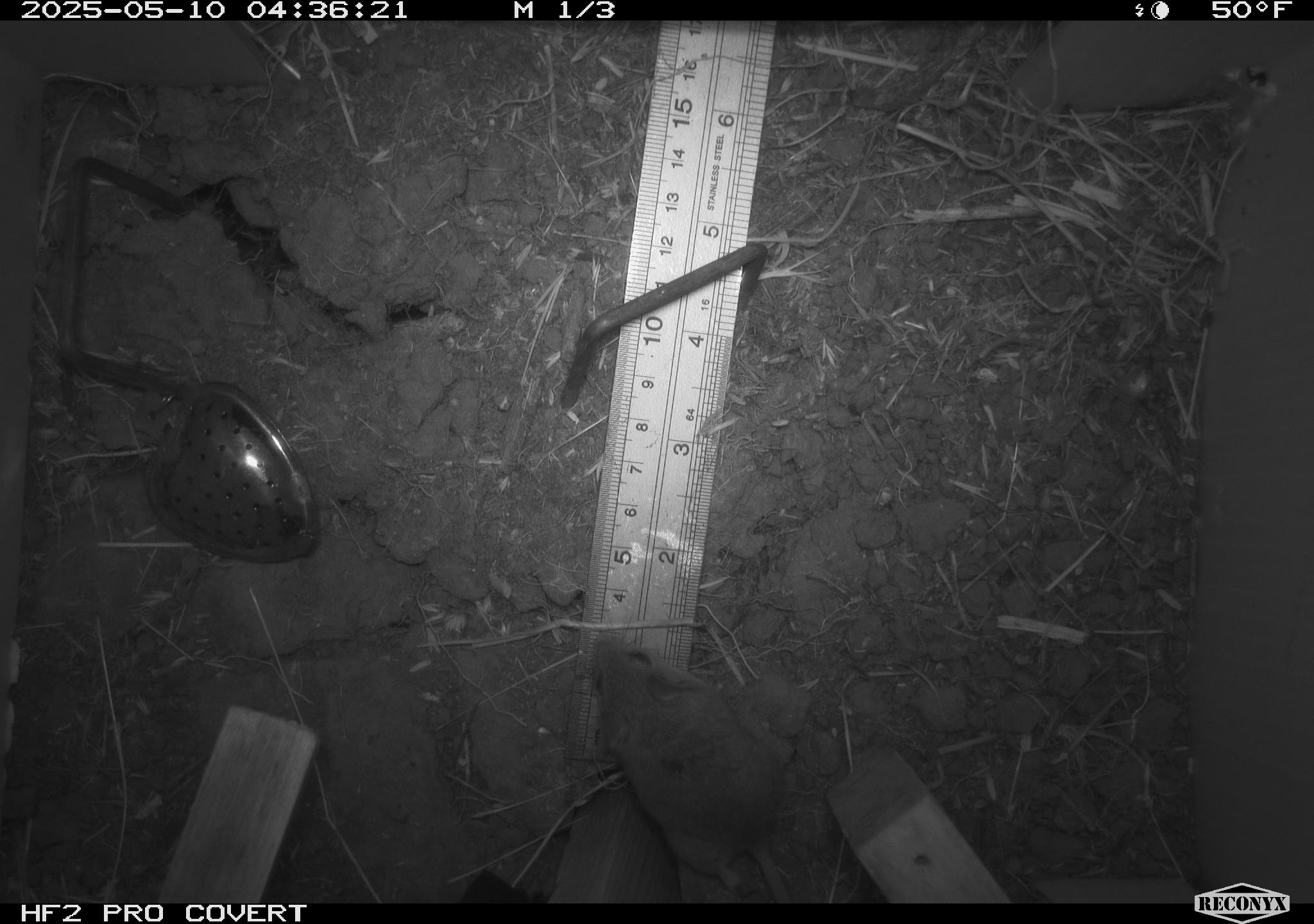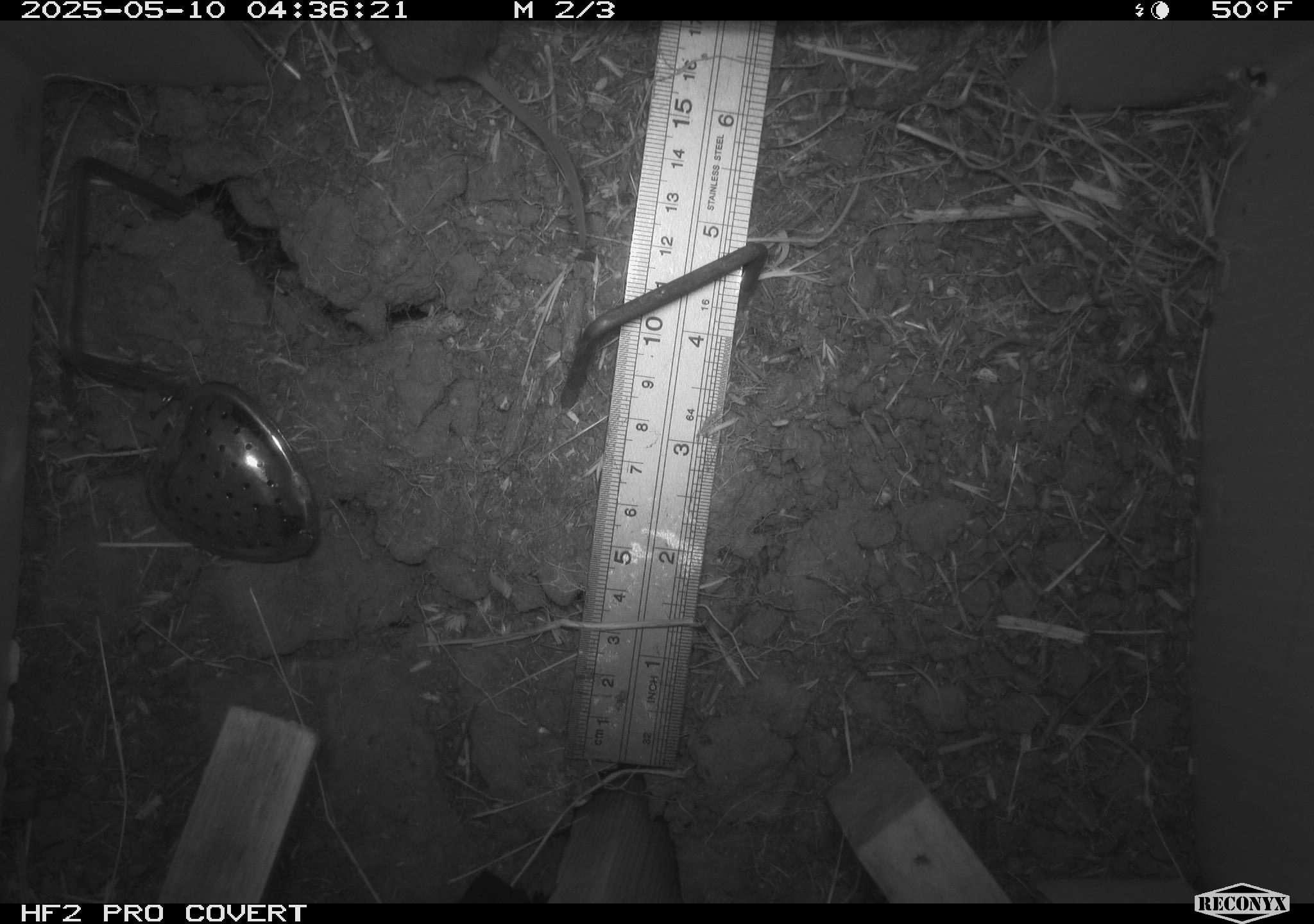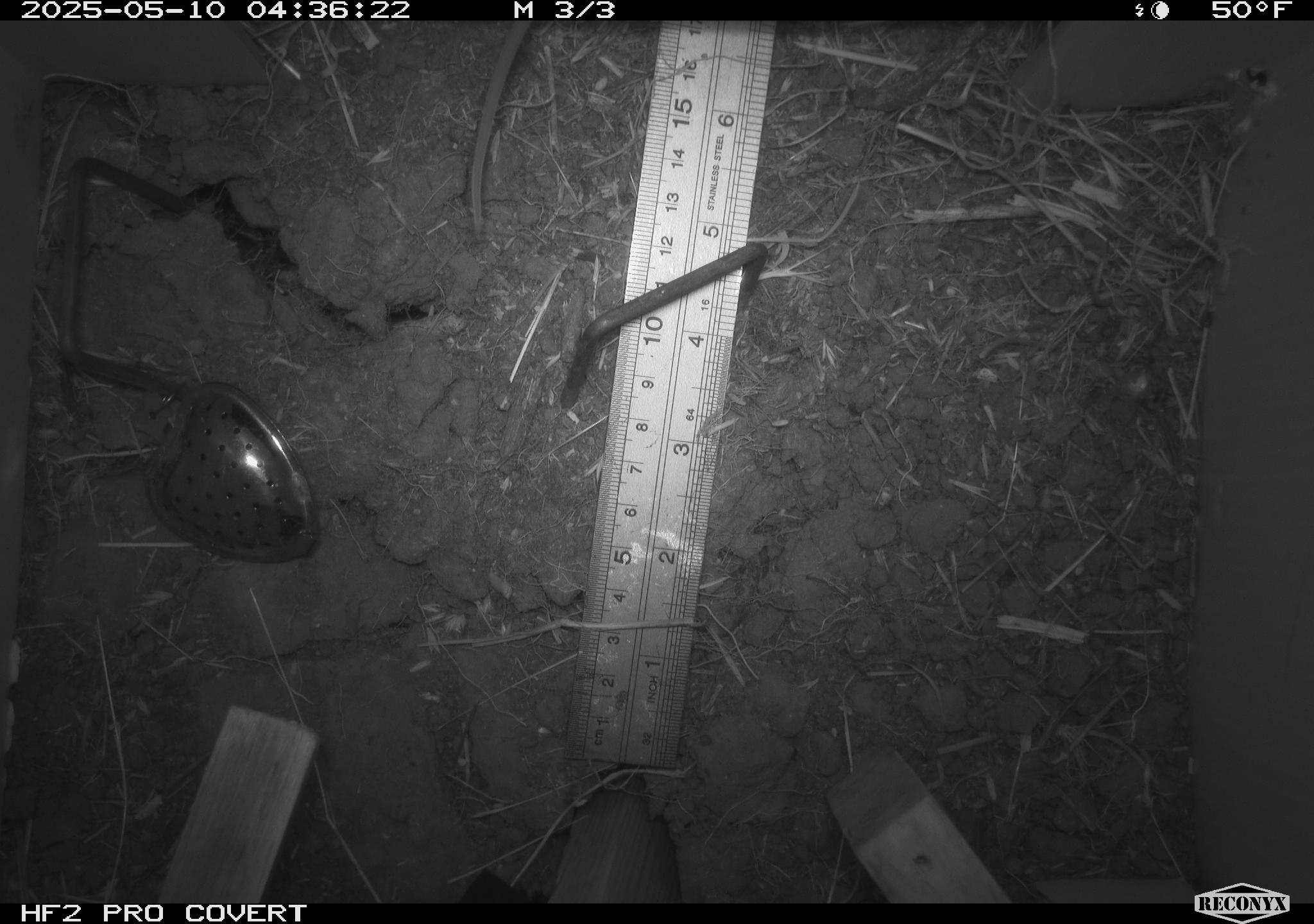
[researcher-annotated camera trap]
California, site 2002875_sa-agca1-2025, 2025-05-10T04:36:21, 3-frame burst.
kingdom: Animalia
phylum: Chordata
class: Mammalia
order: Rodentia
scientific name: Rodentia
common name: mouse species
Mouse species (Rodentia).